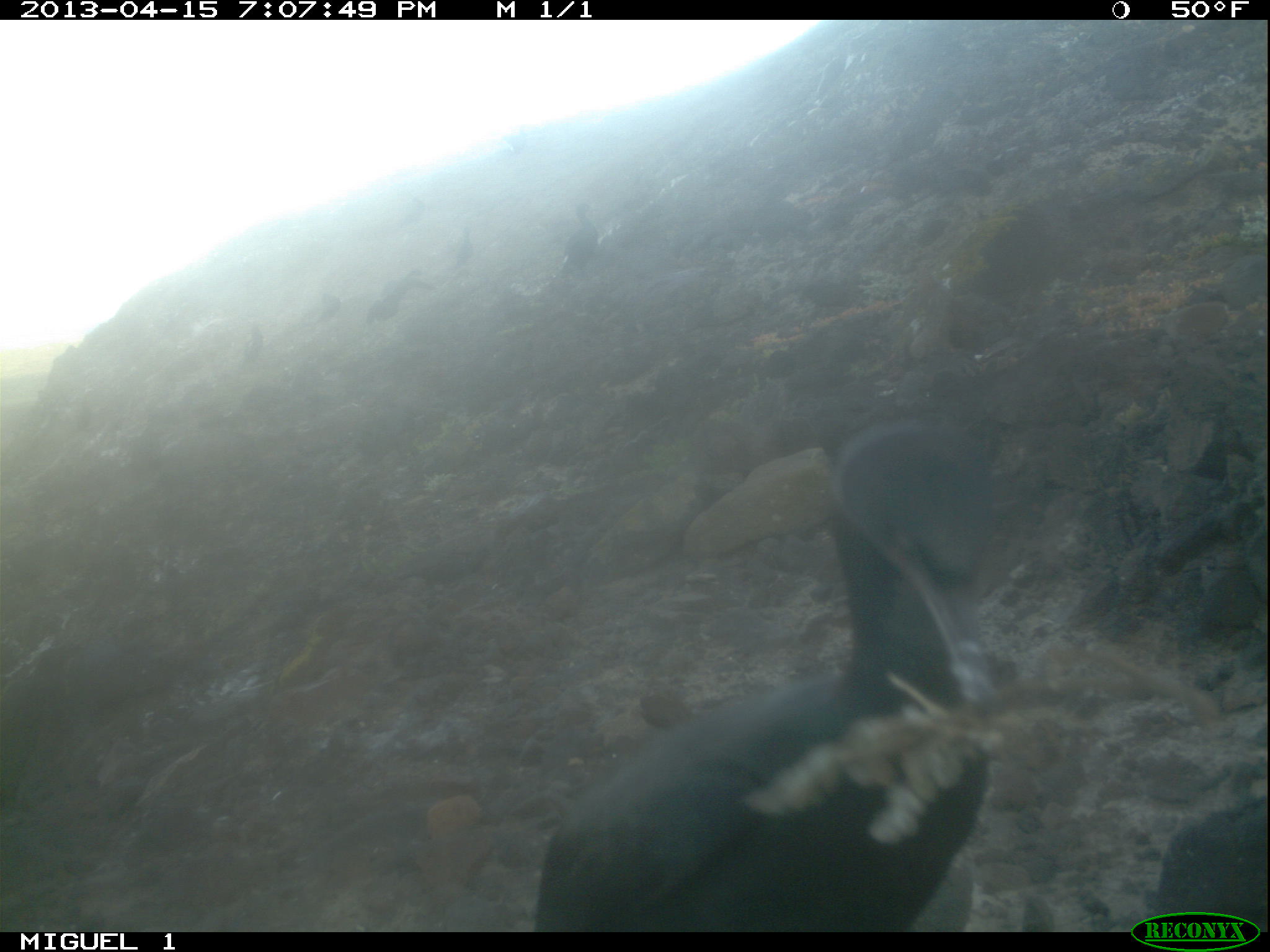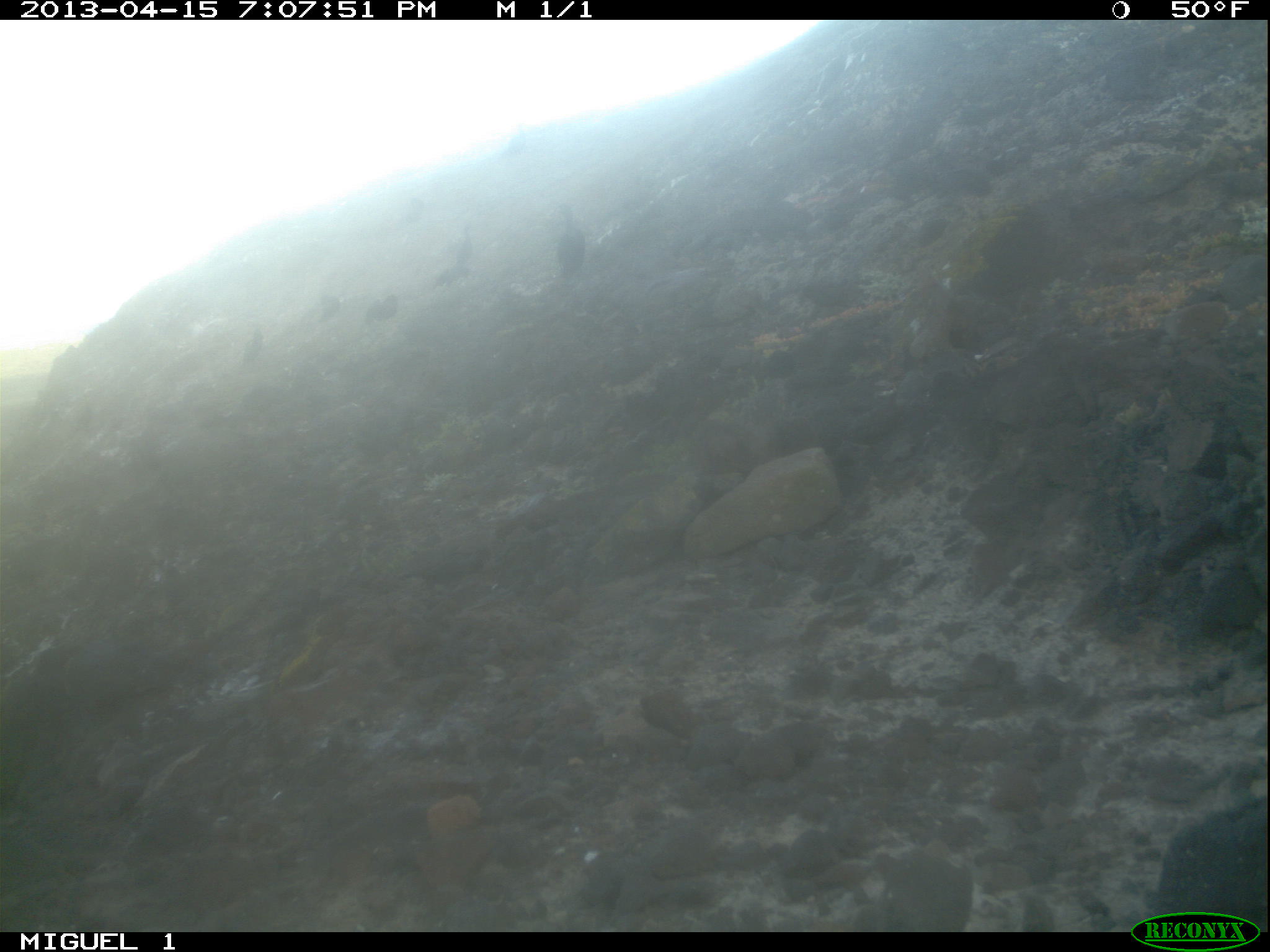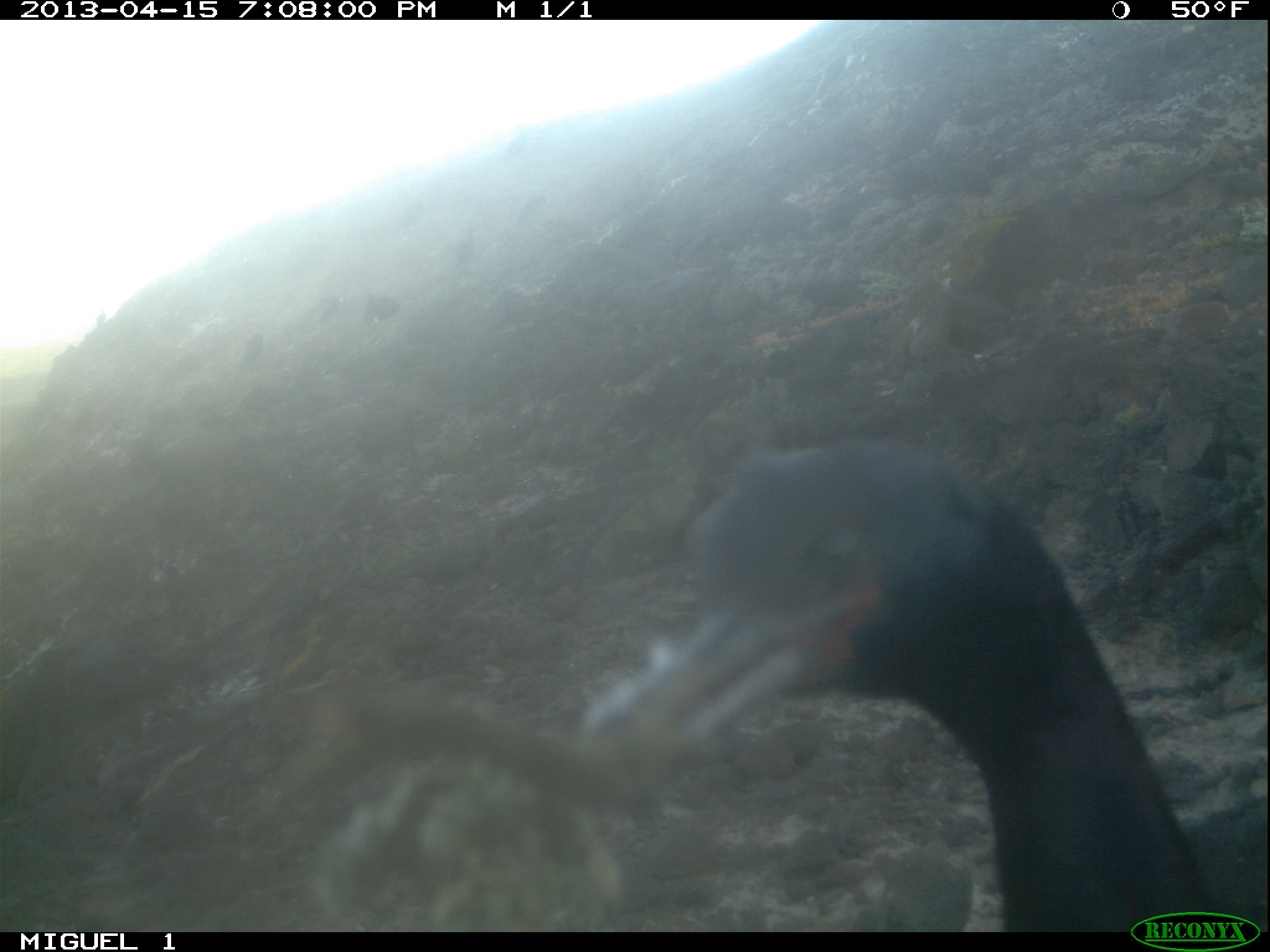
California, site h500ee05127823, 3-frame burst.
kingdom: Animalia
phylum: Chordata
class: Aves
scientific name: Aves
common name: bird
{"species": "bird (Aves)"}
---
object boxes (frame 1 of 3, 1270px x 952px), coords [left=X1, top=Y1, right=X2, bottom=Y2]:
bird: [left=536, top=413, right=998, bottom=928]; [left=548, top=201, right=599, bottom=279]; [left=366, top=280, right=400, bottom=321]; [left=238, top=323, right=260, bottom=364]; [left=453, top=228, right=473, bottom=266]; [left=402, top=194, right=424, bottom=227]; [left=318, top=289, right=341, bottom=319]; [left=505, top=128, right=528, bottom=156]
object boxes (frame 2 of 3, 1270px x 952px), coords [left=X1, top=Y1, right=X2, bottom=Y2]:
bird: [left=433, top=239, right=477, bottom=294]; [left=553, top=206, right=582, bottom=284]; [left=365, top=293, right=402, bottom=332]; [left=238, top=332, right=264, bottom=374]; [left=320, top=292, right=337, bottom=327]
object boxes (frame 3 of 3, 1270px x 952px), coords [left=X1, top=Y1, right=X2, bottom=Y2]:
bird: [left=580, top=439, right=1267, bottom=932]; [left=363, top=296, right=399, bottom=320]; [left=519, top=195, right=546, bottom=223]; [left=241, top=333, right=263, bottom=367]; [left=456, top=227, right=474, bottom=264]; [left=320, top=294, right=339, bottom=320]